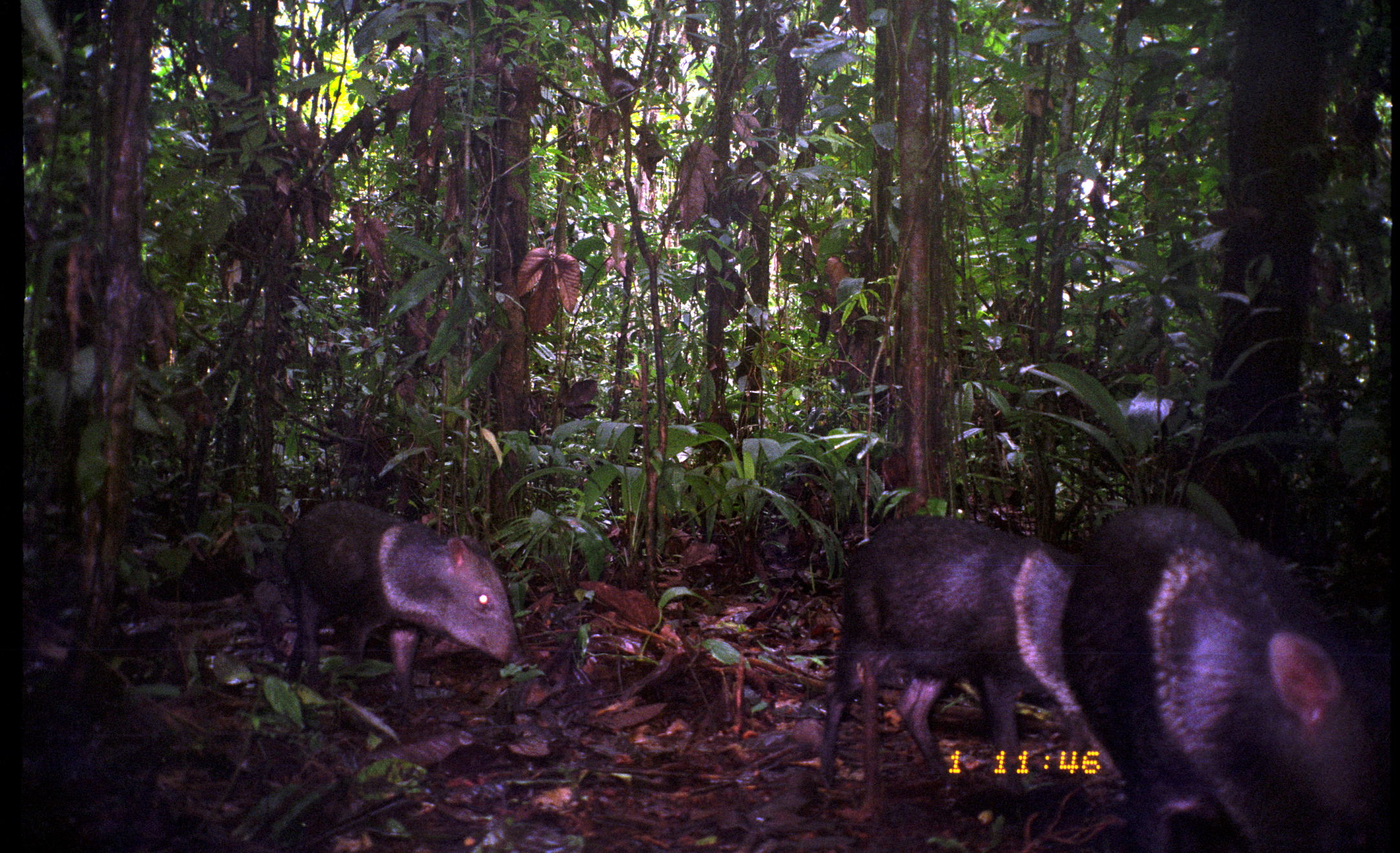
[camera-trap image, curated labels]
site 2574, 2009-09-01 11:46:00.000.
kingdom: Animalia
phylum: Chordata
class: Mammalia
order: Artiodactyla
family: Tayassuidae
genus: Pecari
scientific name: Pecari tajacu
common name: collared peccary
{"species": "Pecari tajacu (collared peccary)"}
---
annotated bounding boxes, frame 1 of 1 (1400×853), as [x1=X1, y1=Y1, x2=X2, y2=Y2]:
pecari tajacu: [x1=1062, y1=502, x2=1400, y2=850]; [x1=819, y1=516, x2=1128, y2=791]; [x1=284, y1=500, x2=527, y2=708]